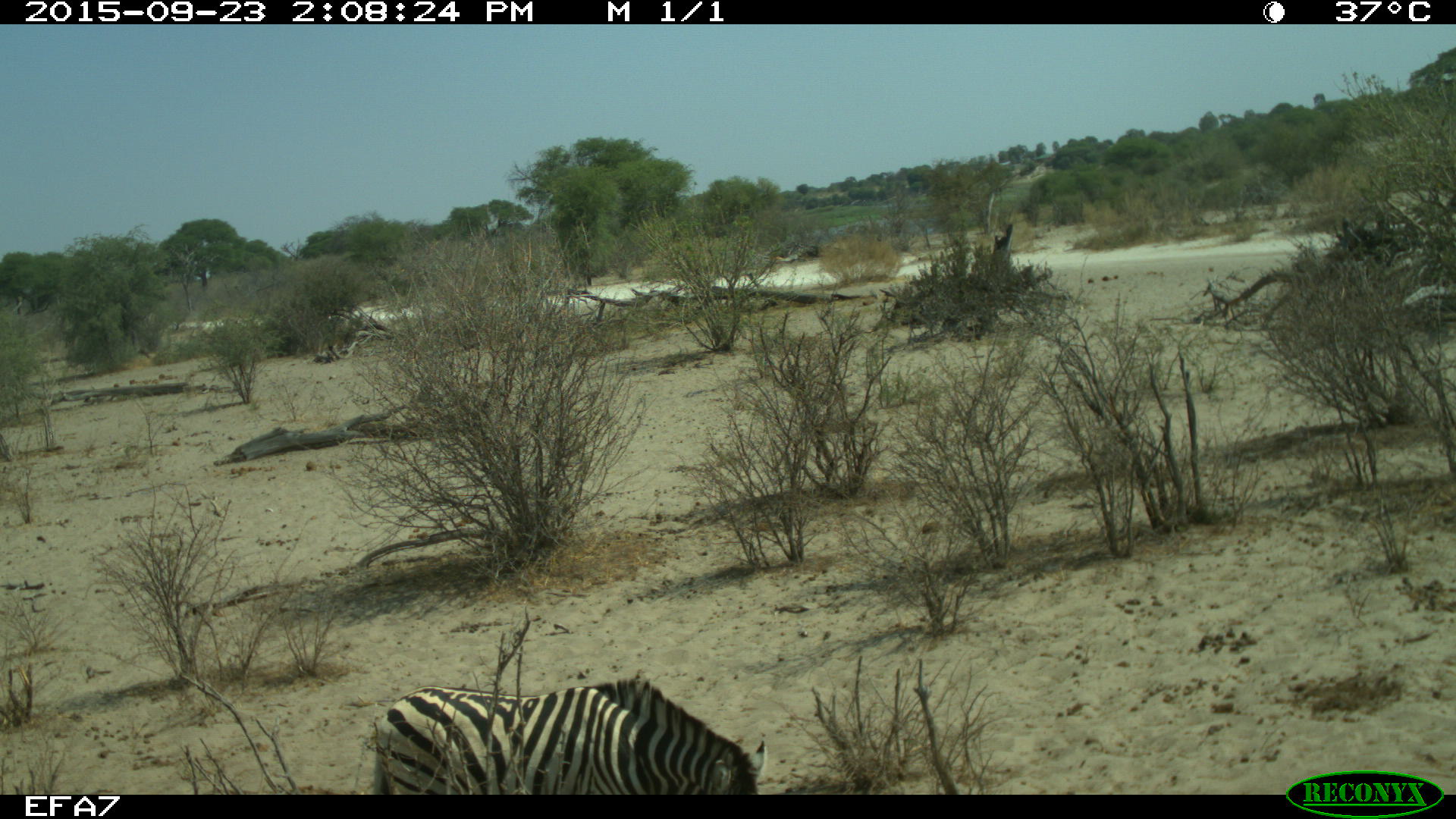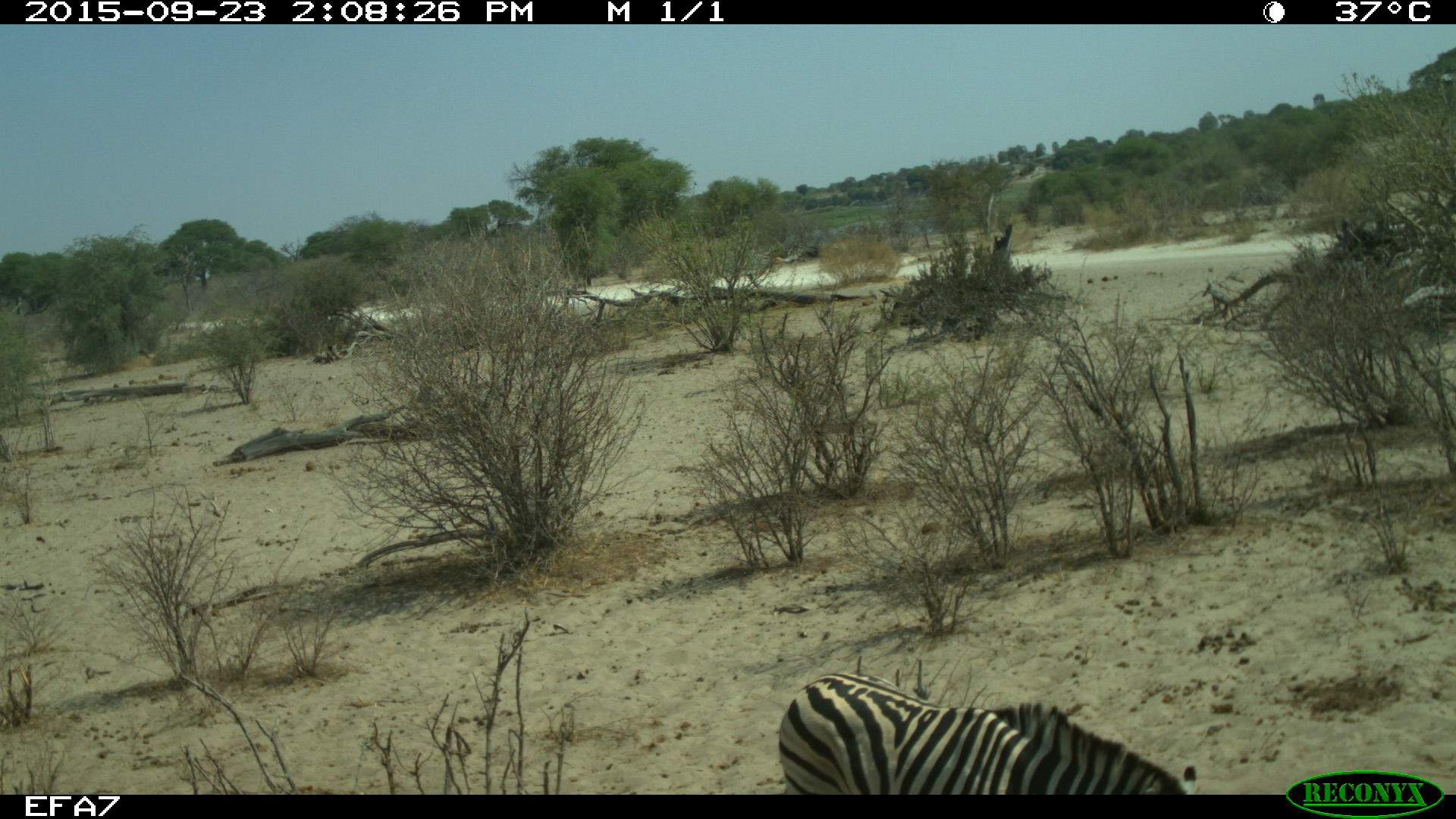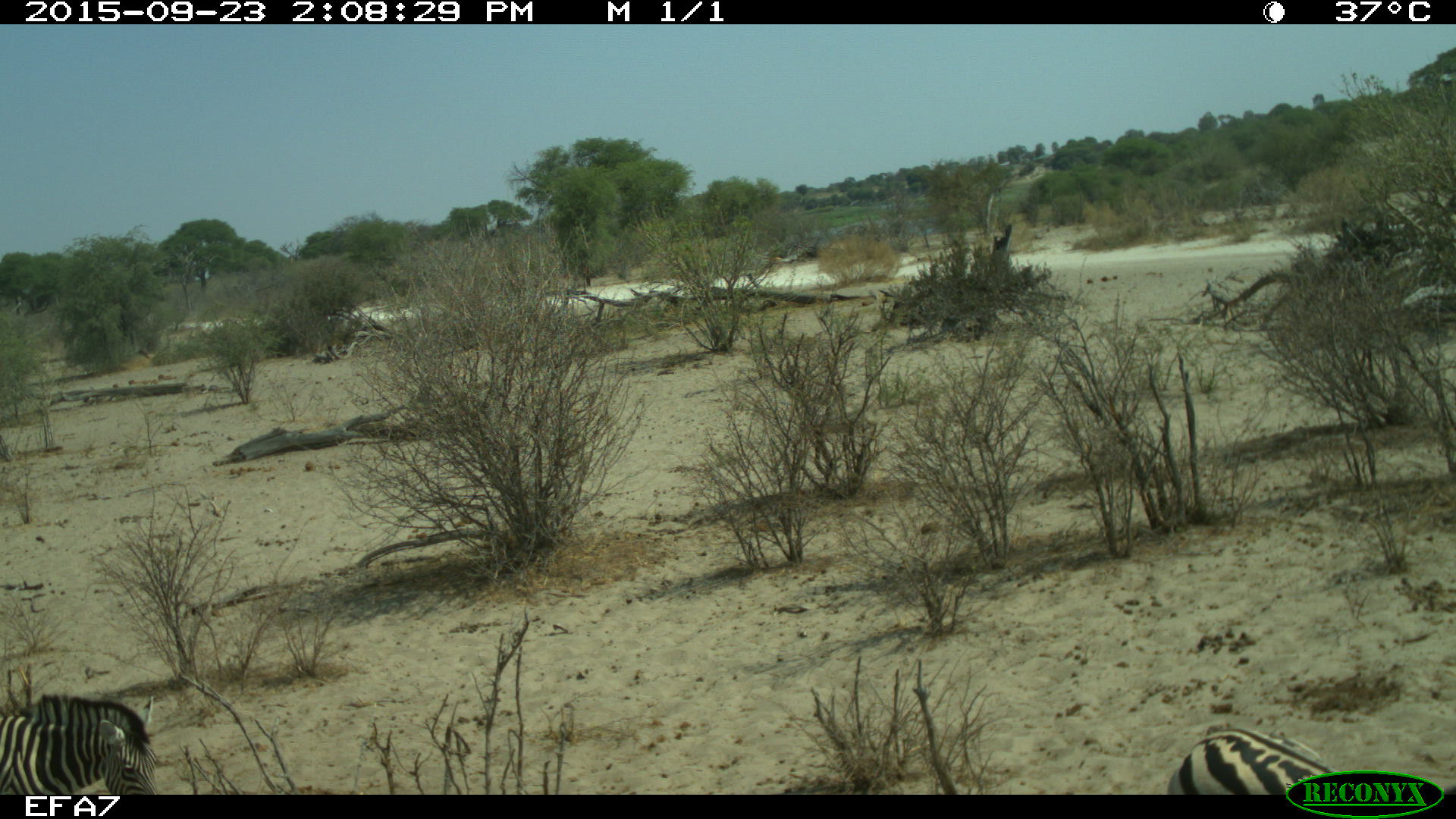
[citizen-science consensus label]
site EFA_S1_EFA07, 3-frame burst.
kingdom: Animalia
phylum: Chordata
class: Mammalia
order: Perissodactyla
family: Equidae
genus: Equus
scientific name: Equus quagga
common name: plains zebra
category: zebraplains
Zebraplains (plains zebra) (Equus quagga), count 2. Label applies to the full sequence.